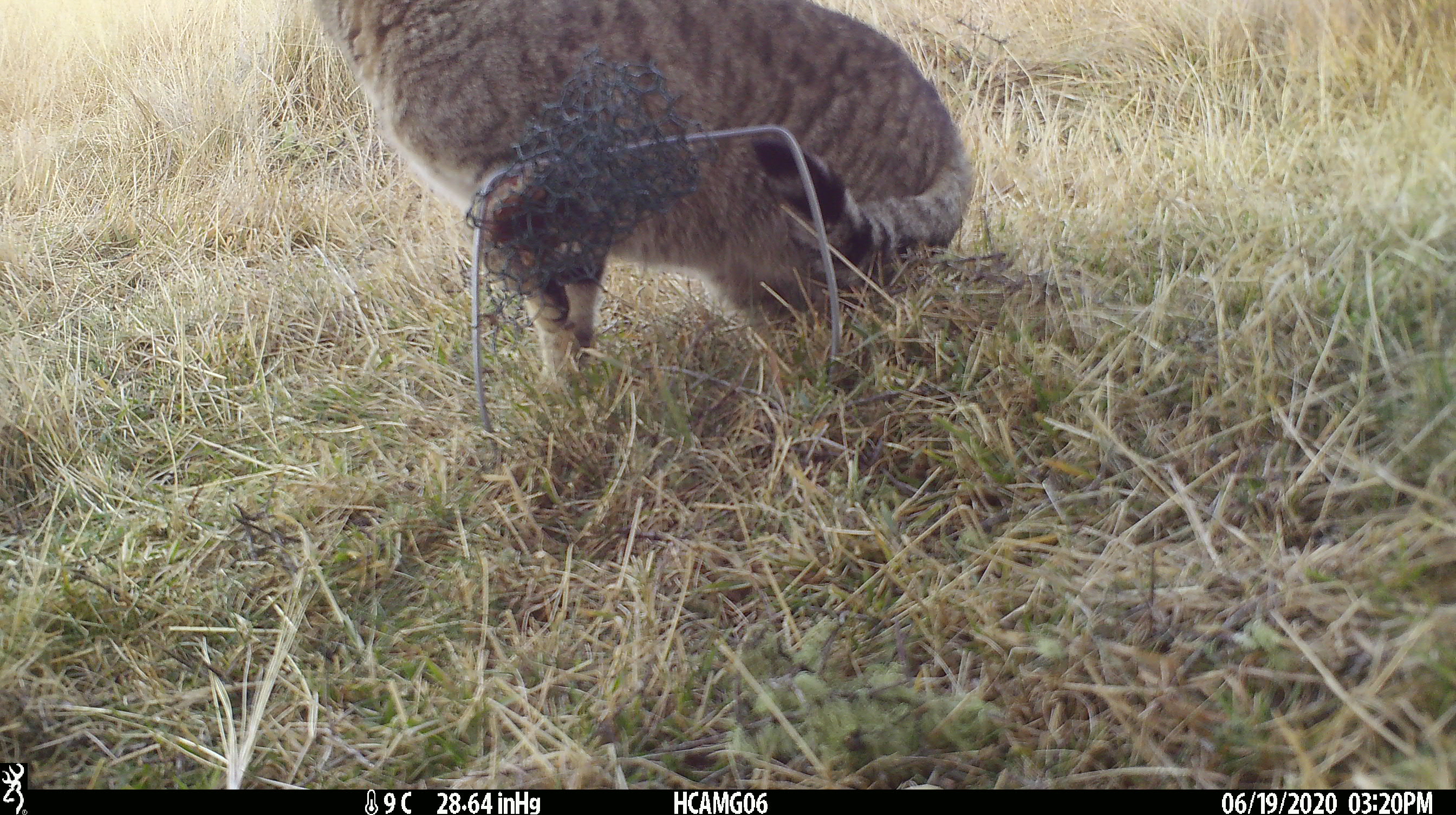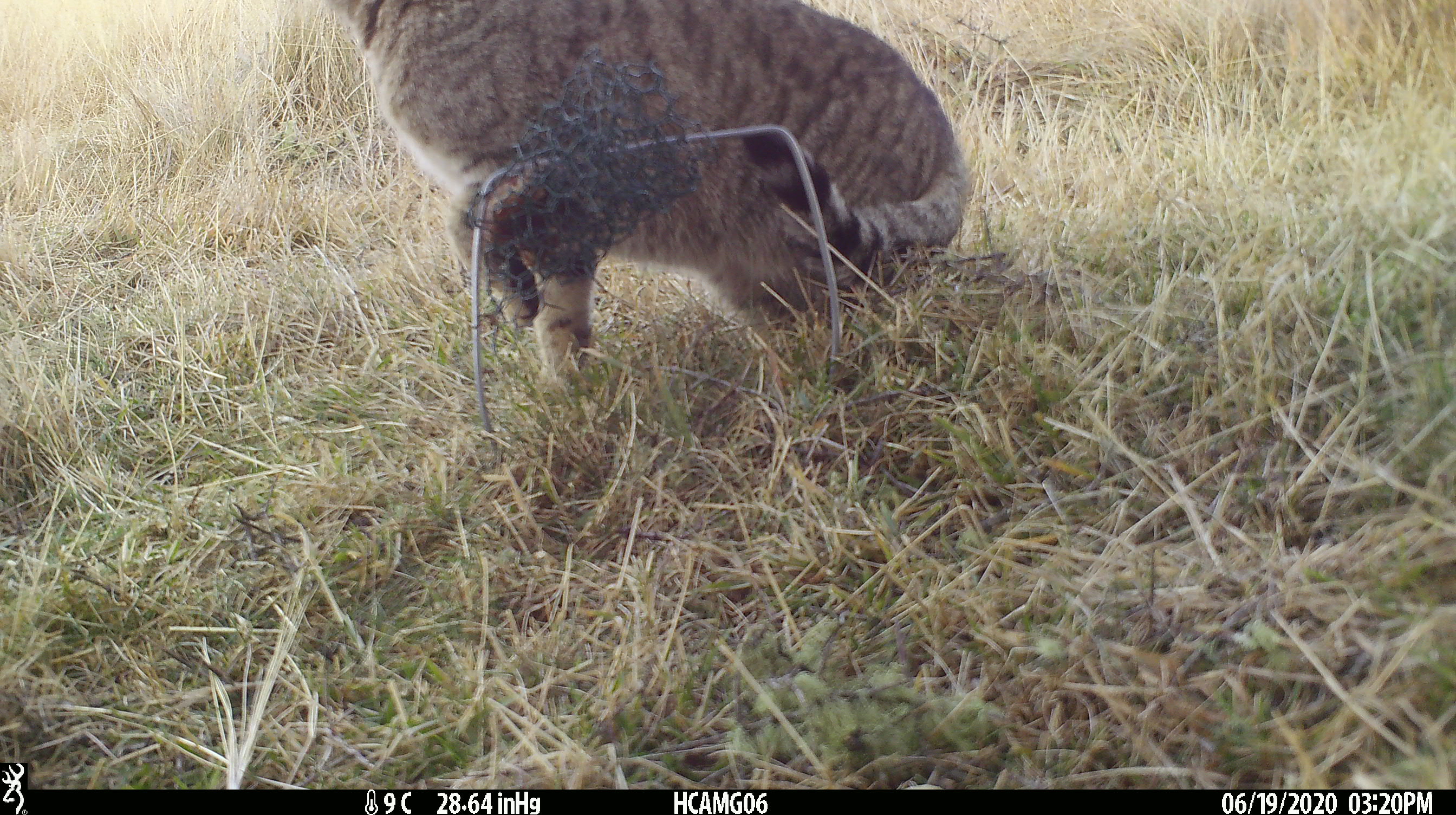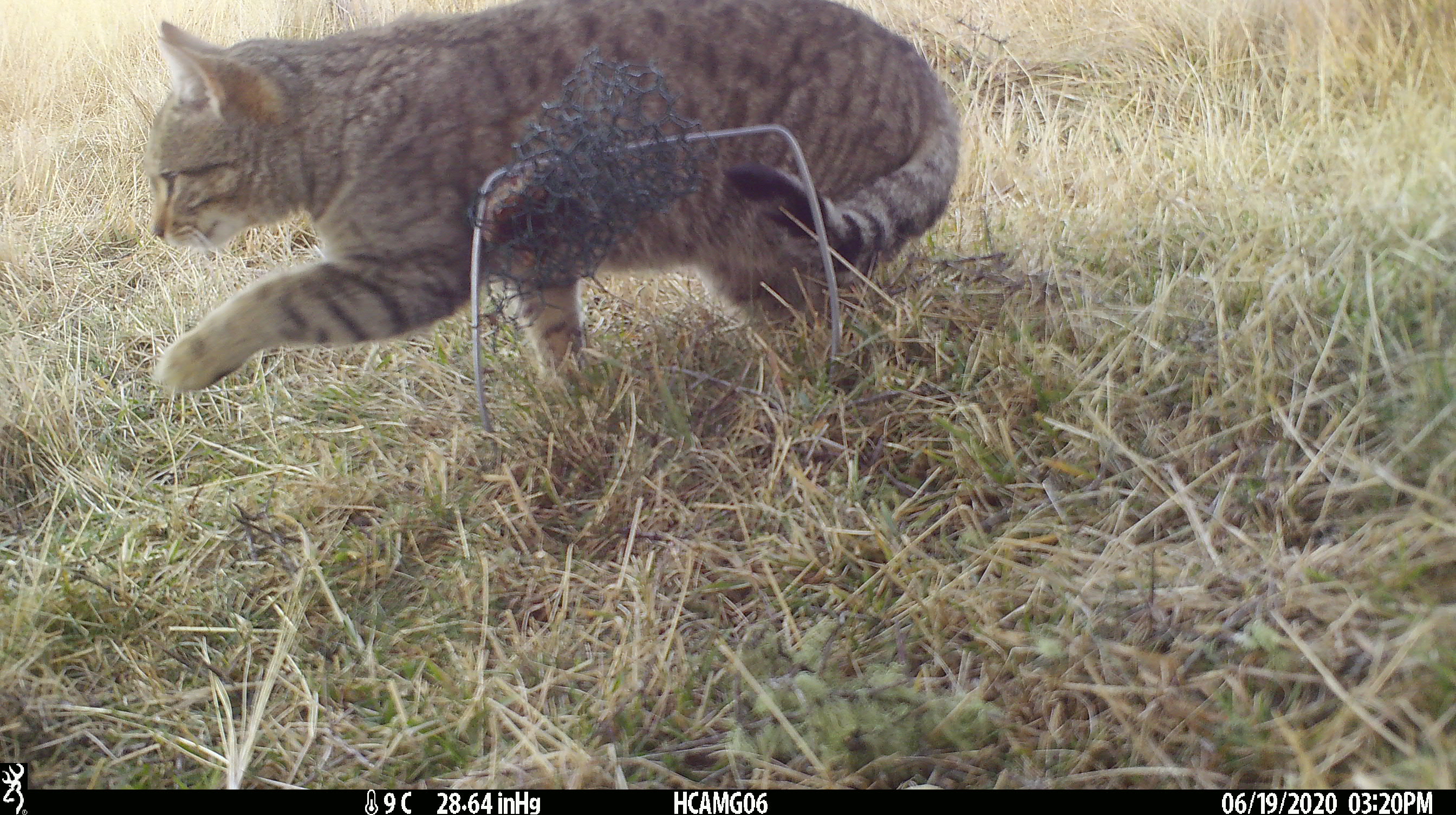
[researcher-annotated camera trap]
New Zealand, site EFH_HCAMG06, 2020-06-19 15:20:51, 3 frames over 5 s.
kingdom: Animalia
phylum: Chordata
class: Mammalia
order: Carnivora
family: Felidae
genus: Felis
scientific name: Felis catus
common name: domestic cat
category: cat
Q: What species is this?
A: Cat (domestic cat) (Felis catus).